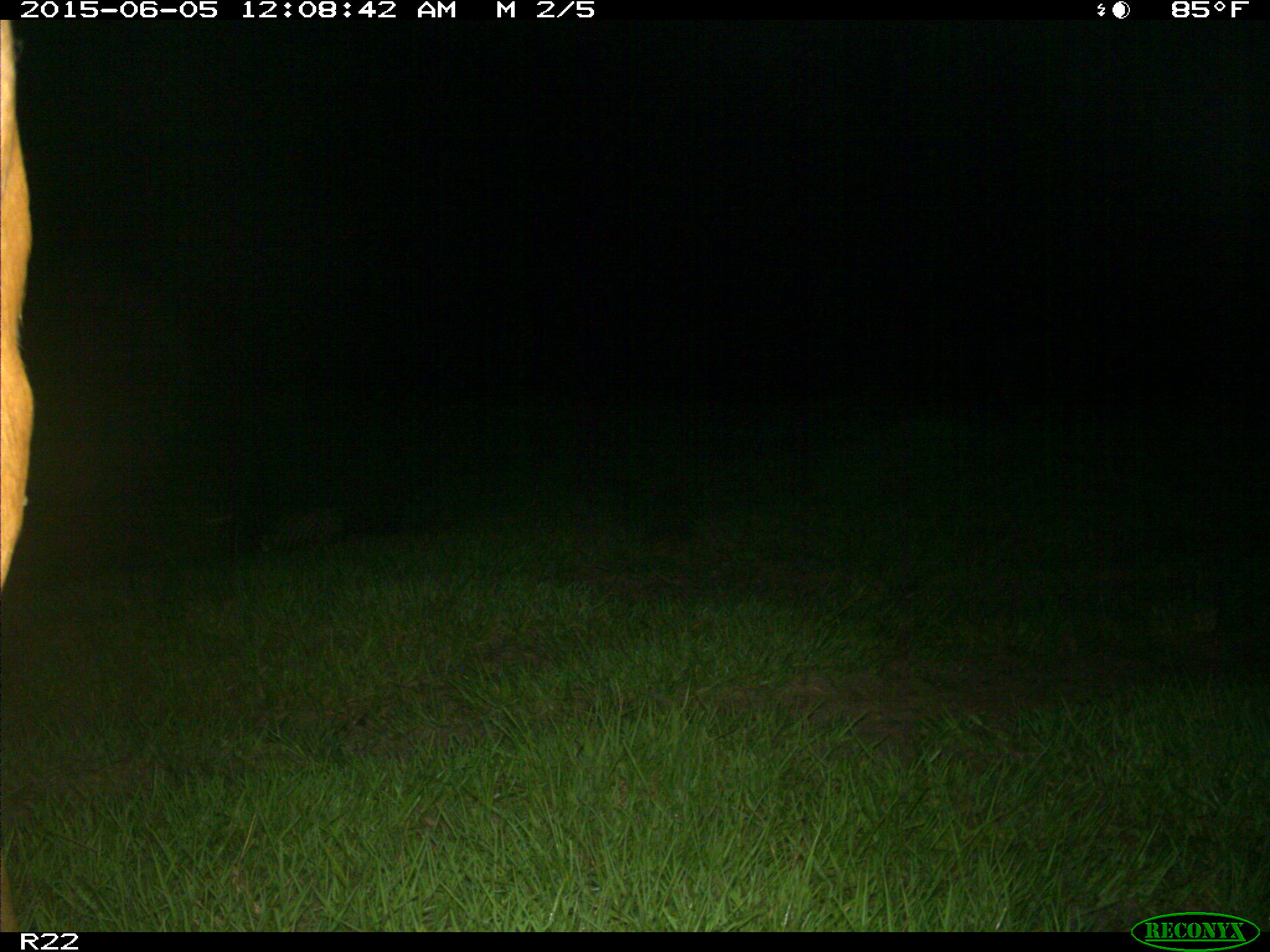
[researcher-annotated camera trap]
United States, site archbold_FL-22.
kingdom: Animalia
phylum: Chordata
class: Mammalia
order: Artiodactyla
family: Bovidae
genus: Bos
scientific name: Bos taurus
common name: domestic cow